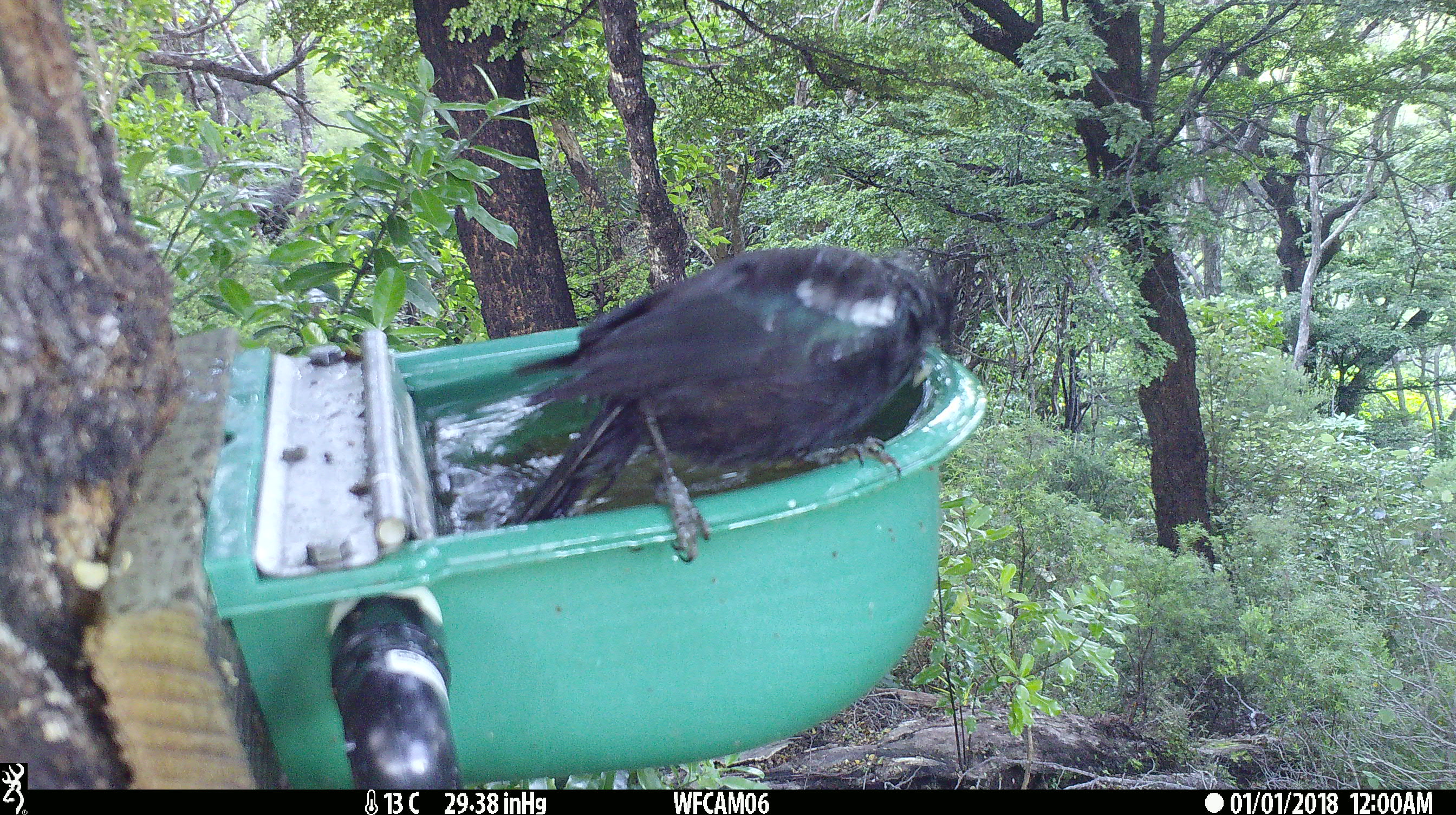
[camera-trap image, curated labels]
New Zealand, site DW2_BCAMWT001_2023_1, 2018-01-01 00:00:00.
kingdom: Animalia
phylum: Chordata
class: Aves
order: Passeriformes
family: Meliphagidae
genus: Prosthemadera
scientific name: Prosthemadera novaeseelandiae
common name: tui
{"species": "tui (Prosthemadera novaeseelandiae)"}